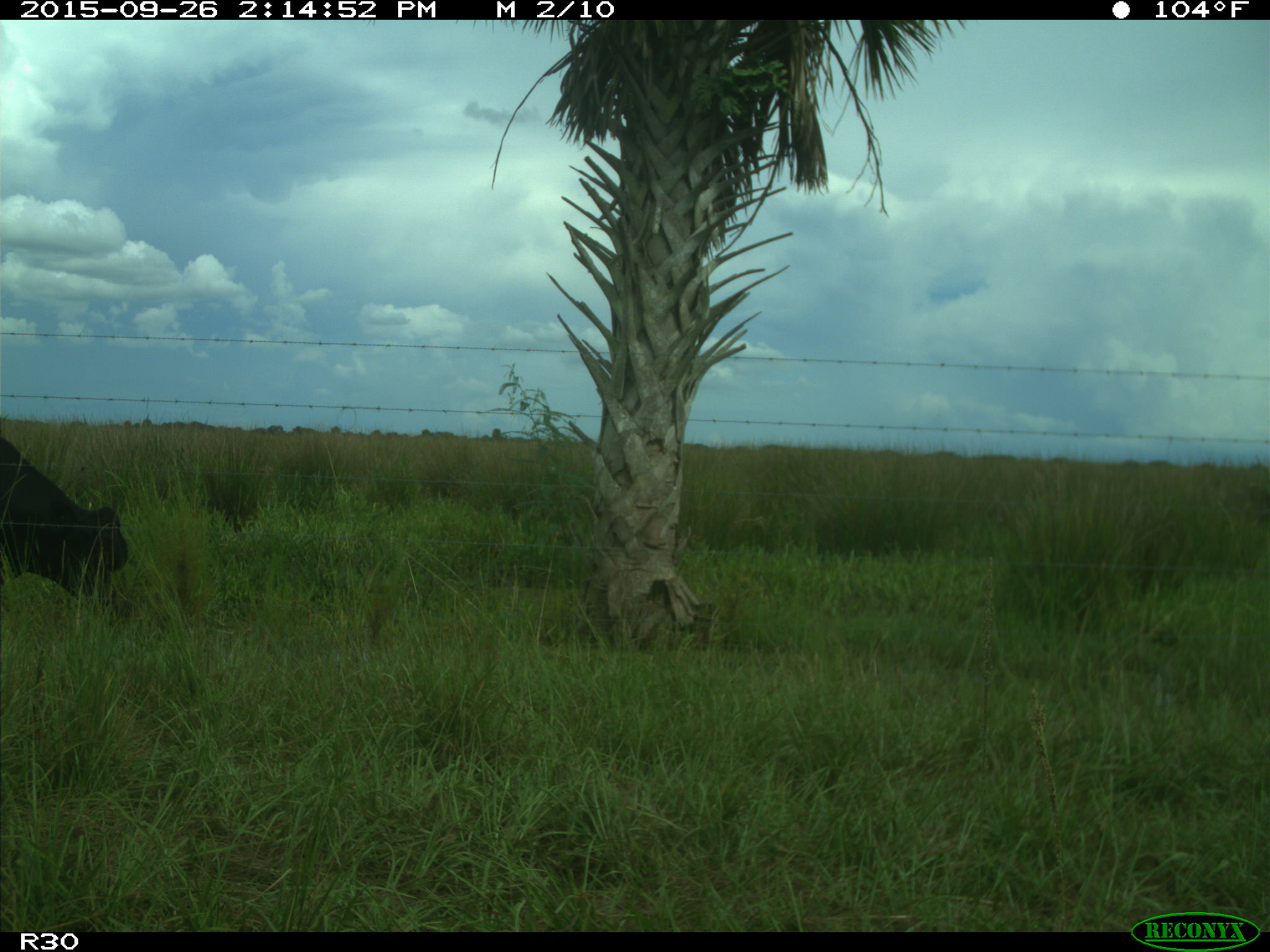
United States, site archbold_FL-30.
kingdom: Animalia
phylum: Chordata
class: Mammalia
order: Artiodactyla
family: Bovidae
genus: Bos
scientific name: Bos taurus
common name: domestic cow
Bos taurus (domestic cow).